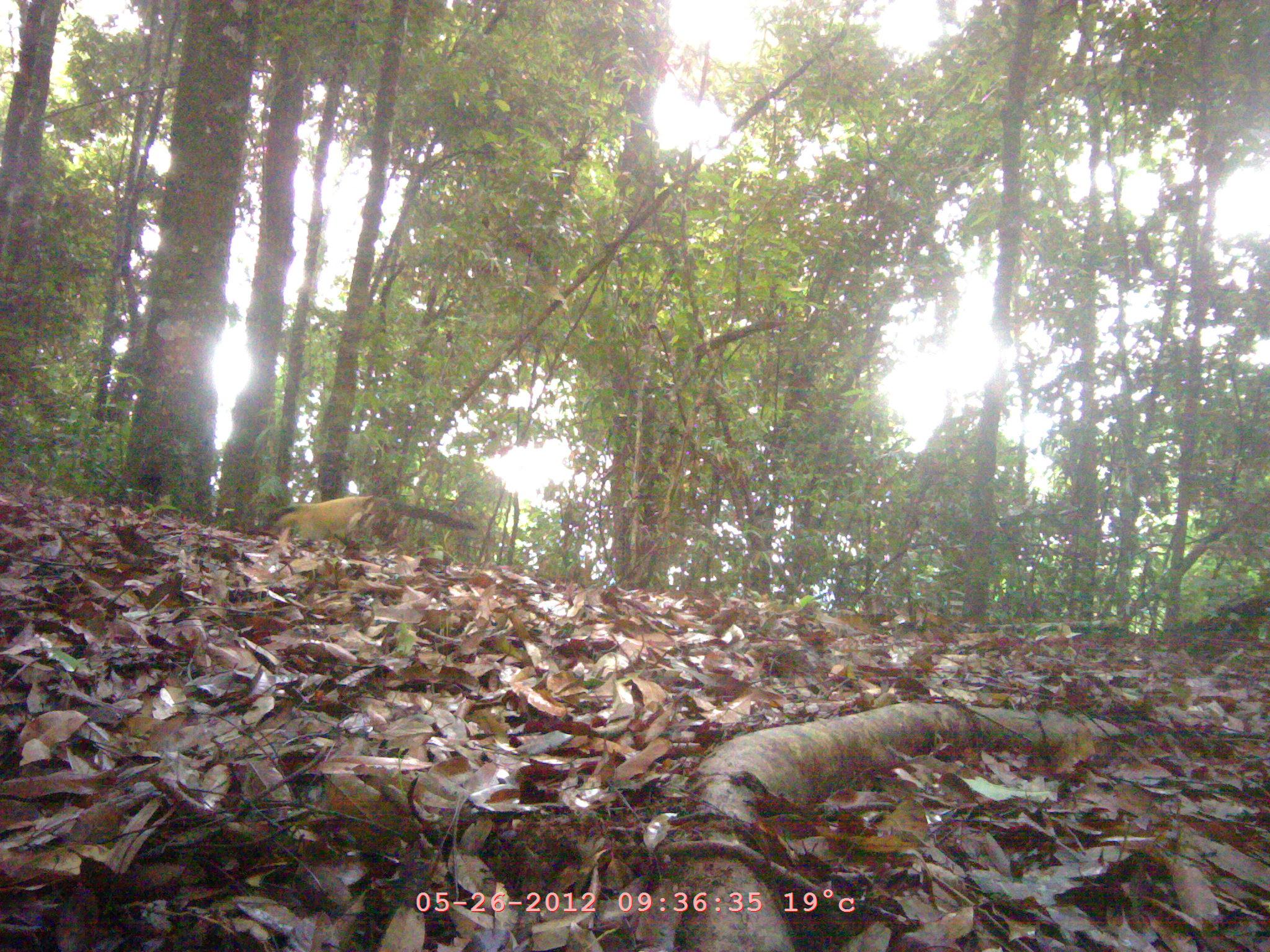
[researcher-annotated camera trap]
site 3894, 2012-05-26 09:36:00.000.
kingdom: Animalia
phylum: Chordata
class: Mammalia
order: Carnivora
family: Mustelidae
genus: Martes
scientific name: Martes flavigula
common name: yellow-throated marten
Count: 1.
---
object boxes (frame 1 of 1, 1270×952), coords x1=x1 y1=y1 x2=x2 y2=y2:
martes flavigula: x1=262 y1=496 x2=475 y2=554